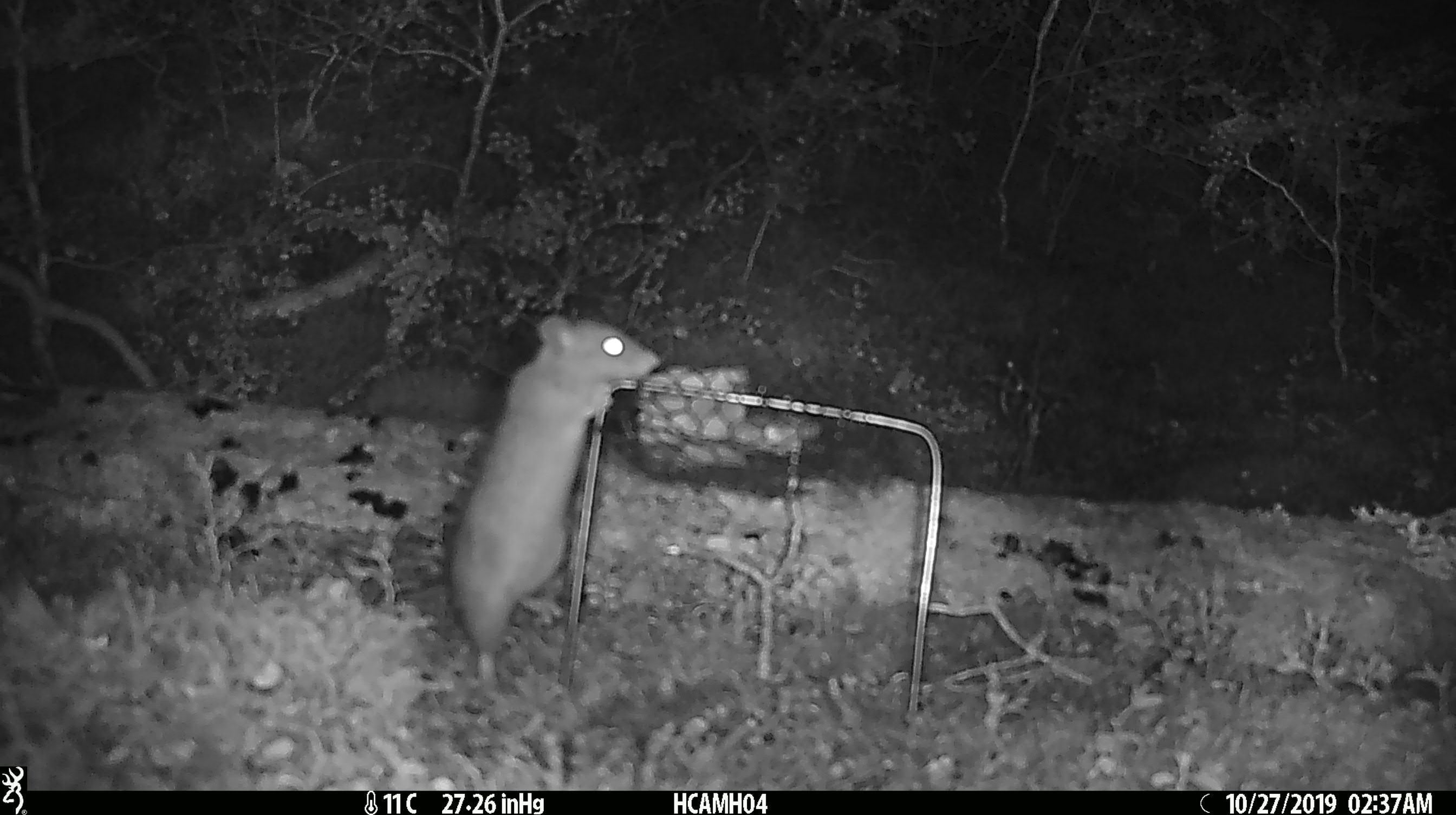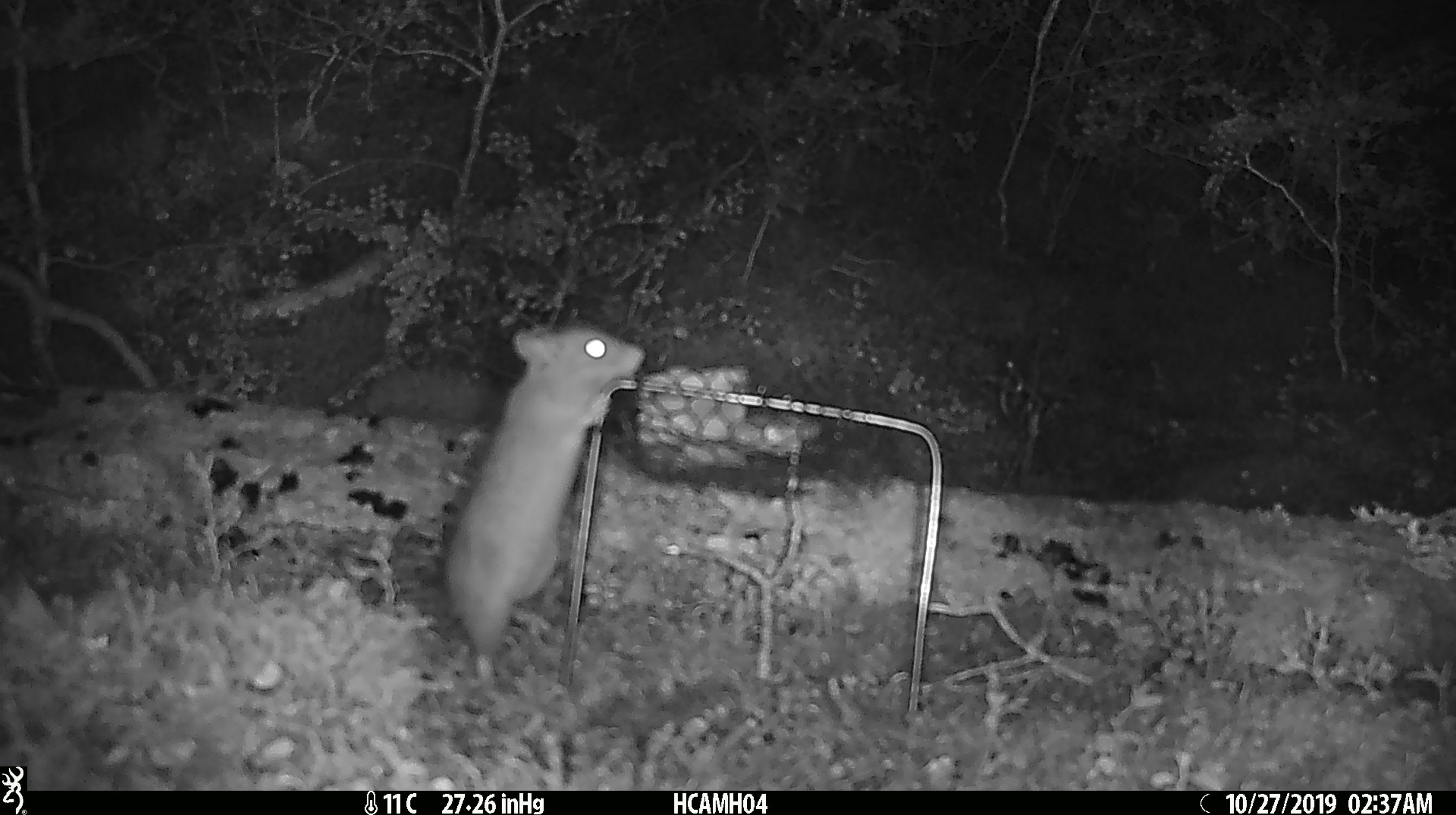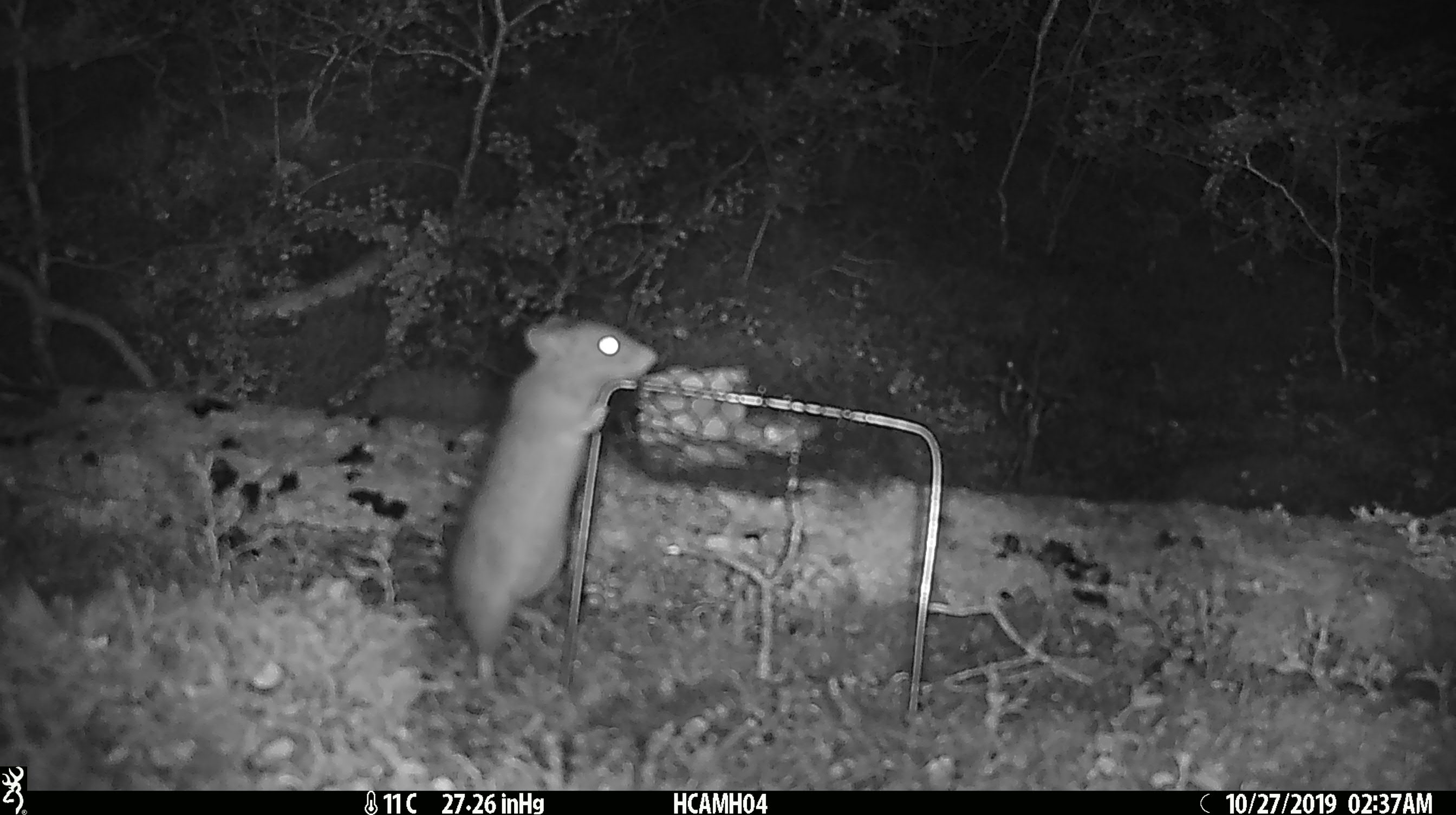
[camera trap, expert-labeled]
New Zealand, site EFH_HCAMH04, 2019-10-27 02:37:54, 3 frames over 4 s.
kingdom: Animalia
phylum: Chordata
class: Mammalia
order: Rodentia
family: Muridae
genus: Rattus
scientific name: Rattus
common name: rat